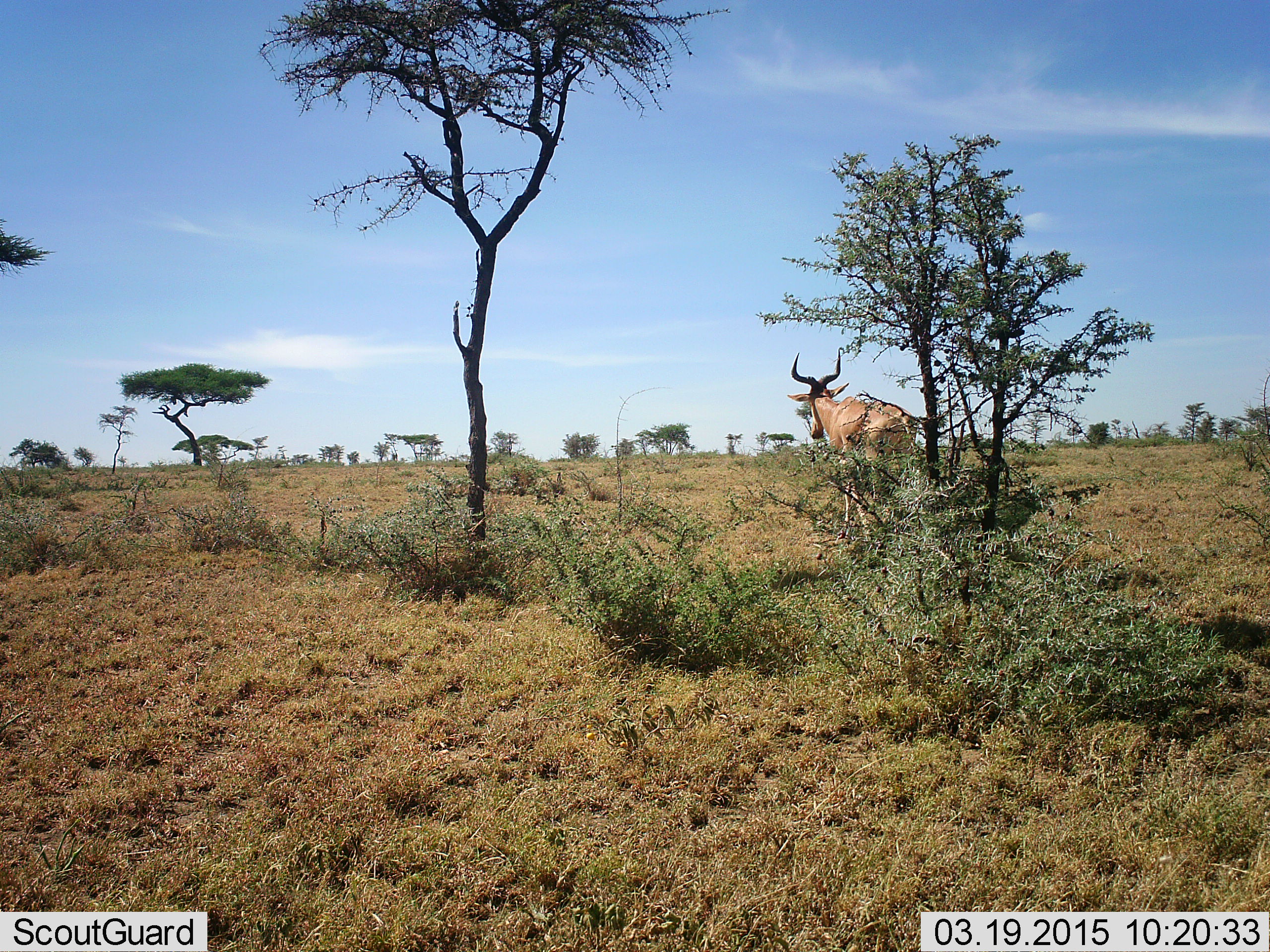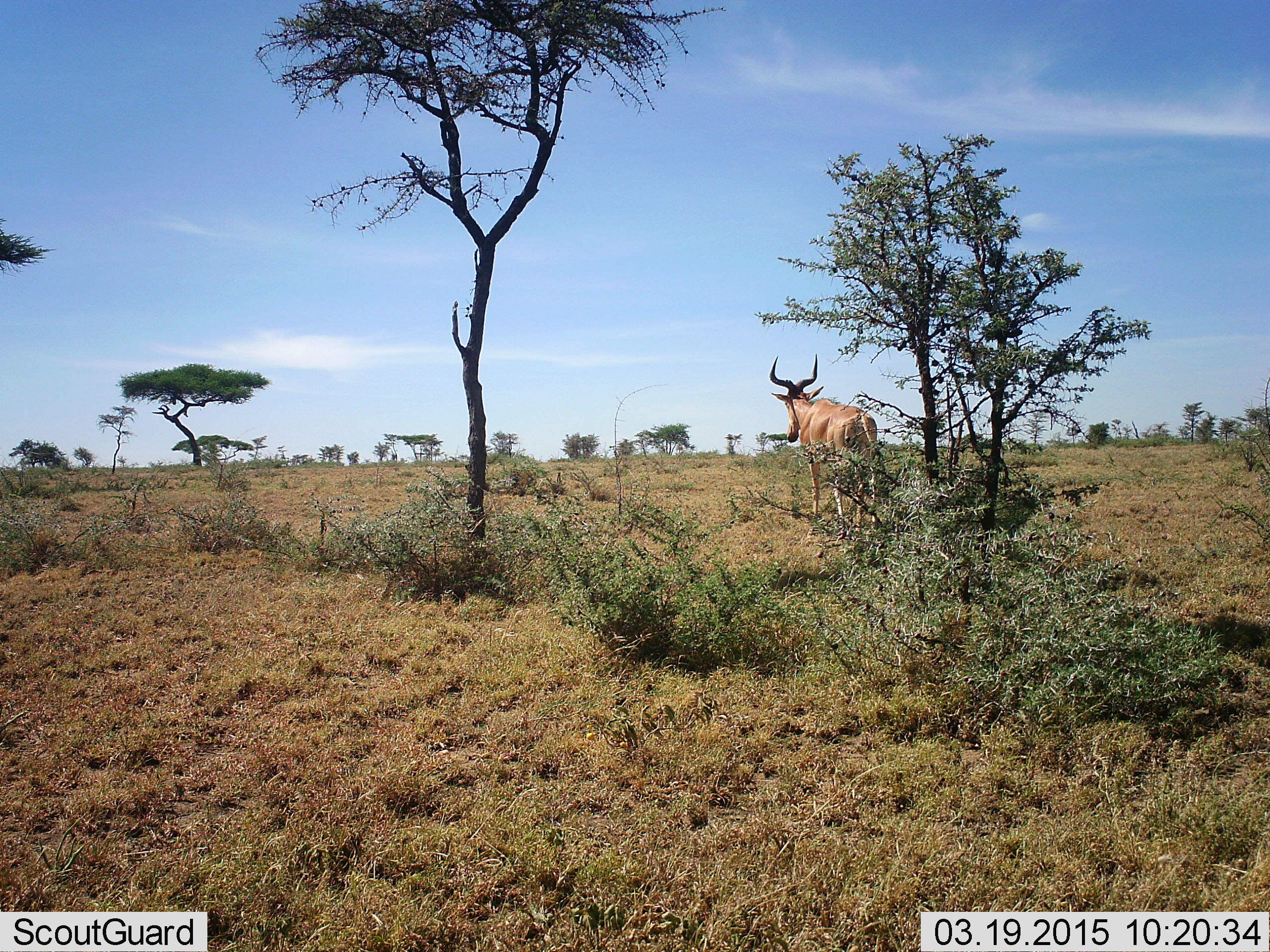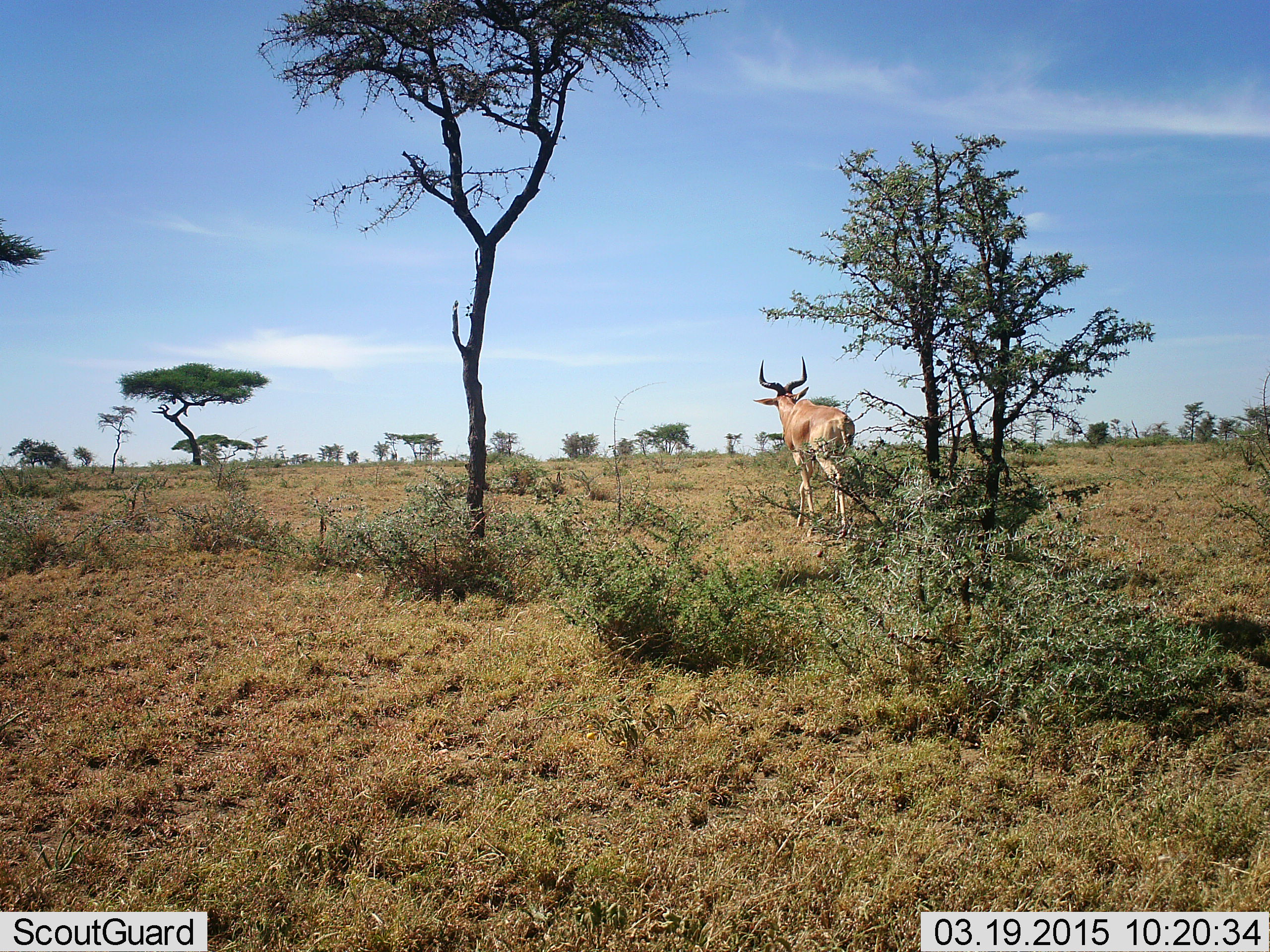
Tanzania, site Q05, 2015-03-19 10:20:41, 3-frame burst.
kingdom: Animalia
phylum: Chordata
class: Mammalia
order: Artiodactyla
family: Bovidae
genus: Alcelaphus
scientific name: Alcelaphus buselaphus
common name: hartebeest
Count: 1.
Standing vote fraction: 0%.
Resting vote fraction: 0%.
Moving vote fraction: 100%.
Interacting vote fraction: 0%.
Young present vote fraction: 0%.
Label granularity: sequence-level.